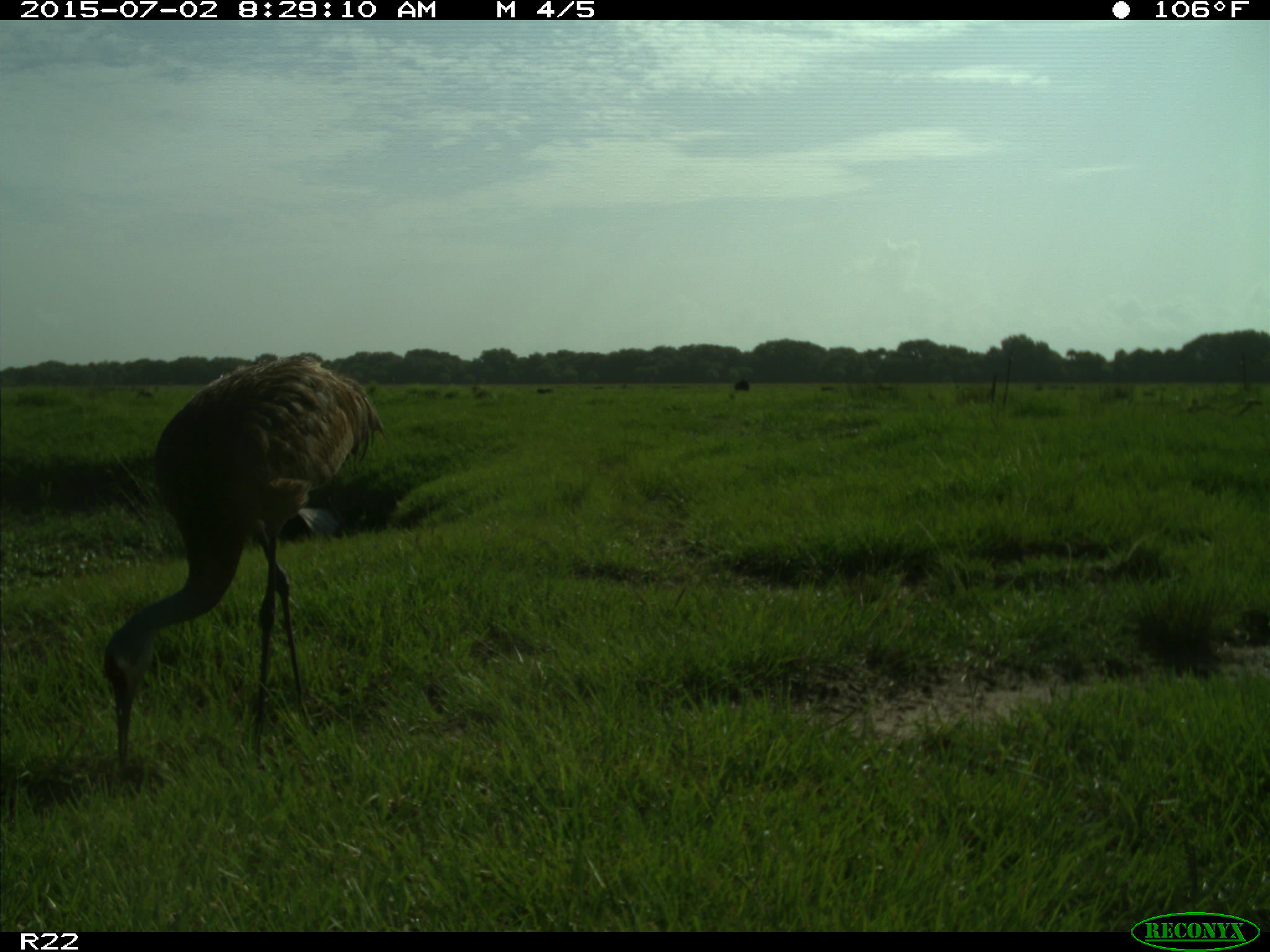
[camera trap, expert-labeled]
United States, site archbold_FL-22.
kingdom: Animalia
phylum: Chordata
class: Mammalia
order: Artiodactyla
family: Bovidae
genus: Bos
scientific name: Bos taurus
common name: domestic cow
Bos taurus (domestic cow).